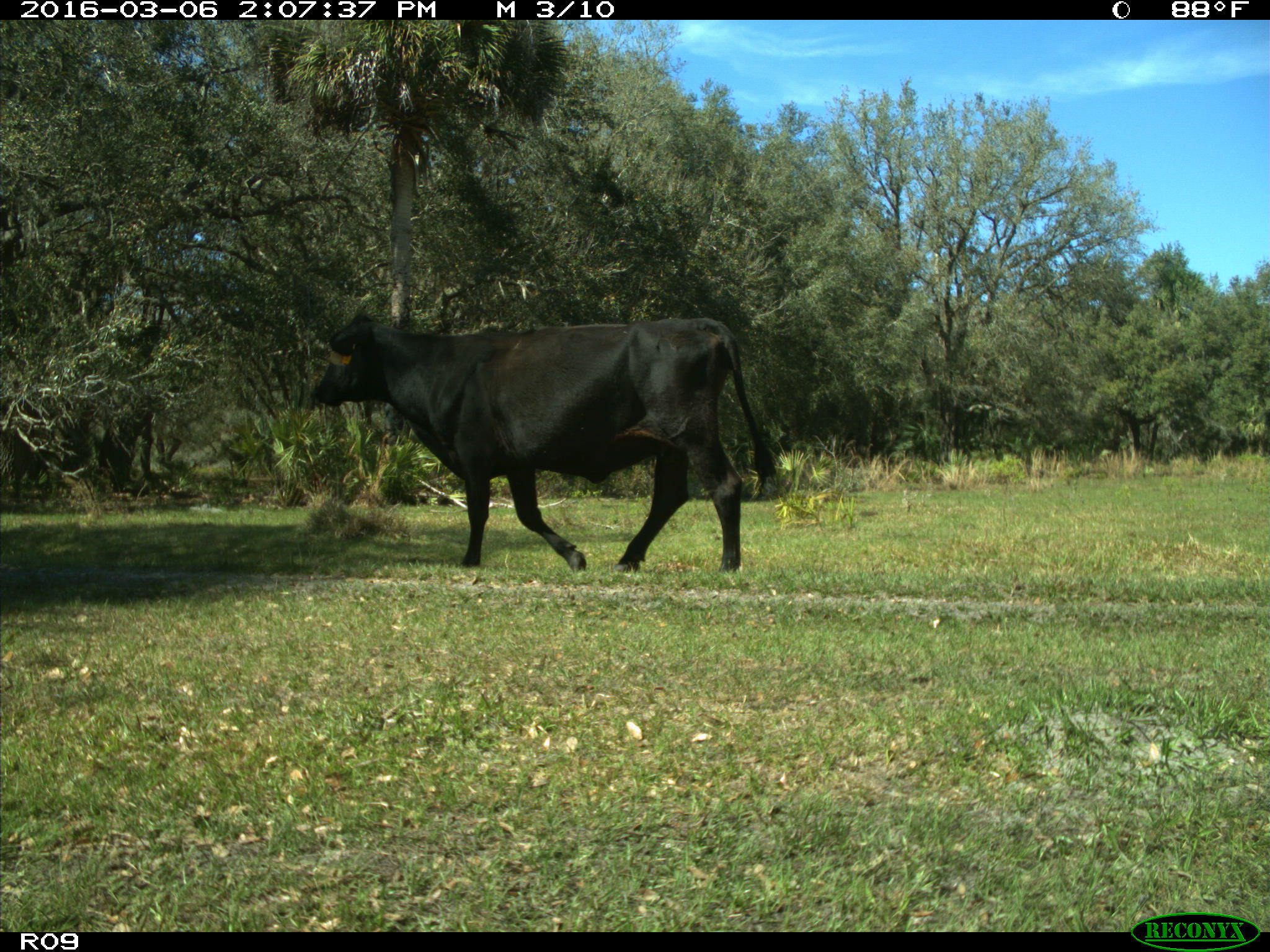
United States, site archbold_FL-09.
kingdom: Animalia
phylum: Chordata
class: Mammalia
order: Artiodactyla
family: Bovidae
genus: Bos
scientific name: Bos taurus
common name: domestic cow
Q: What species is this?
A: Bos taurus (domestic cow).